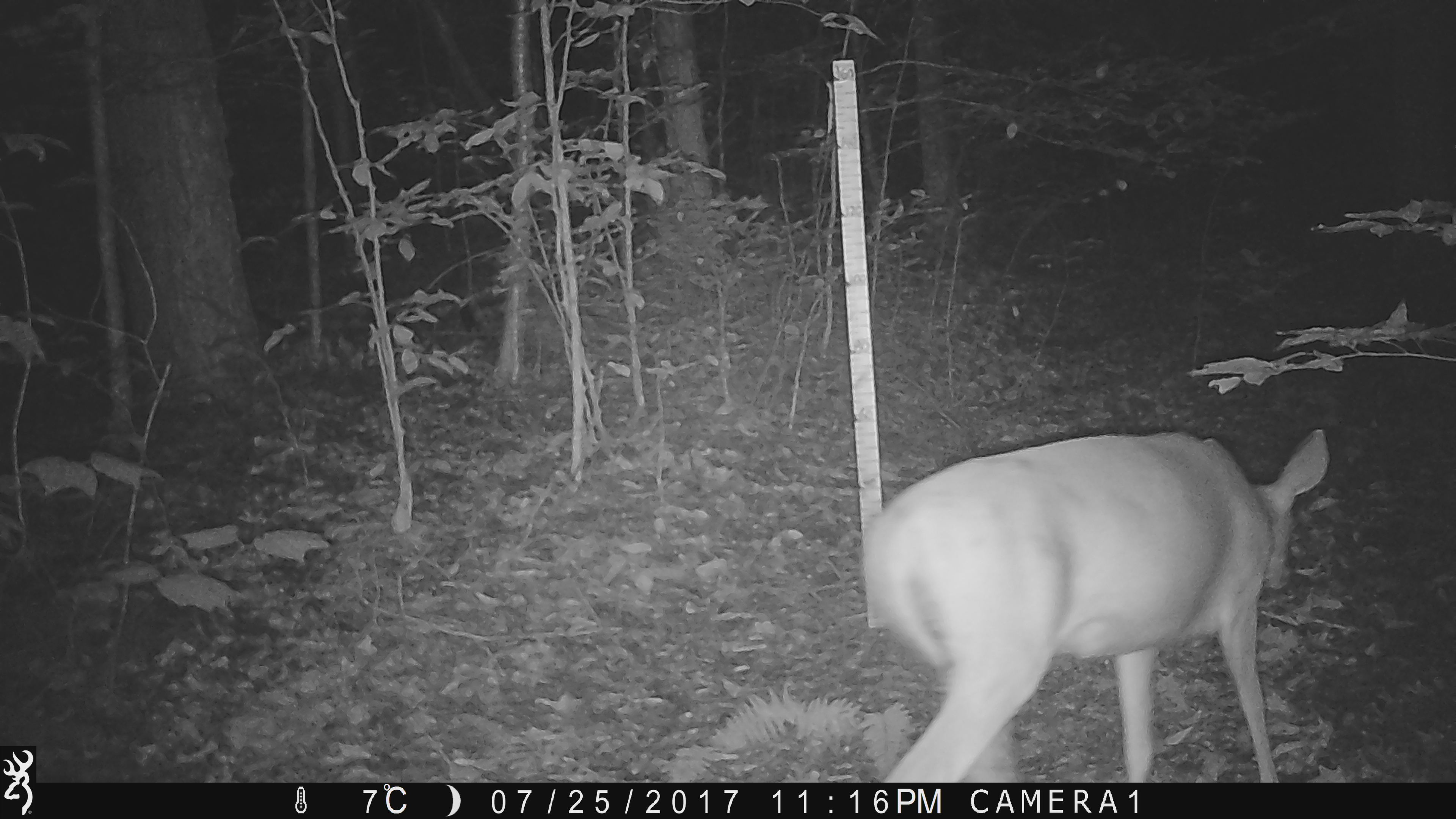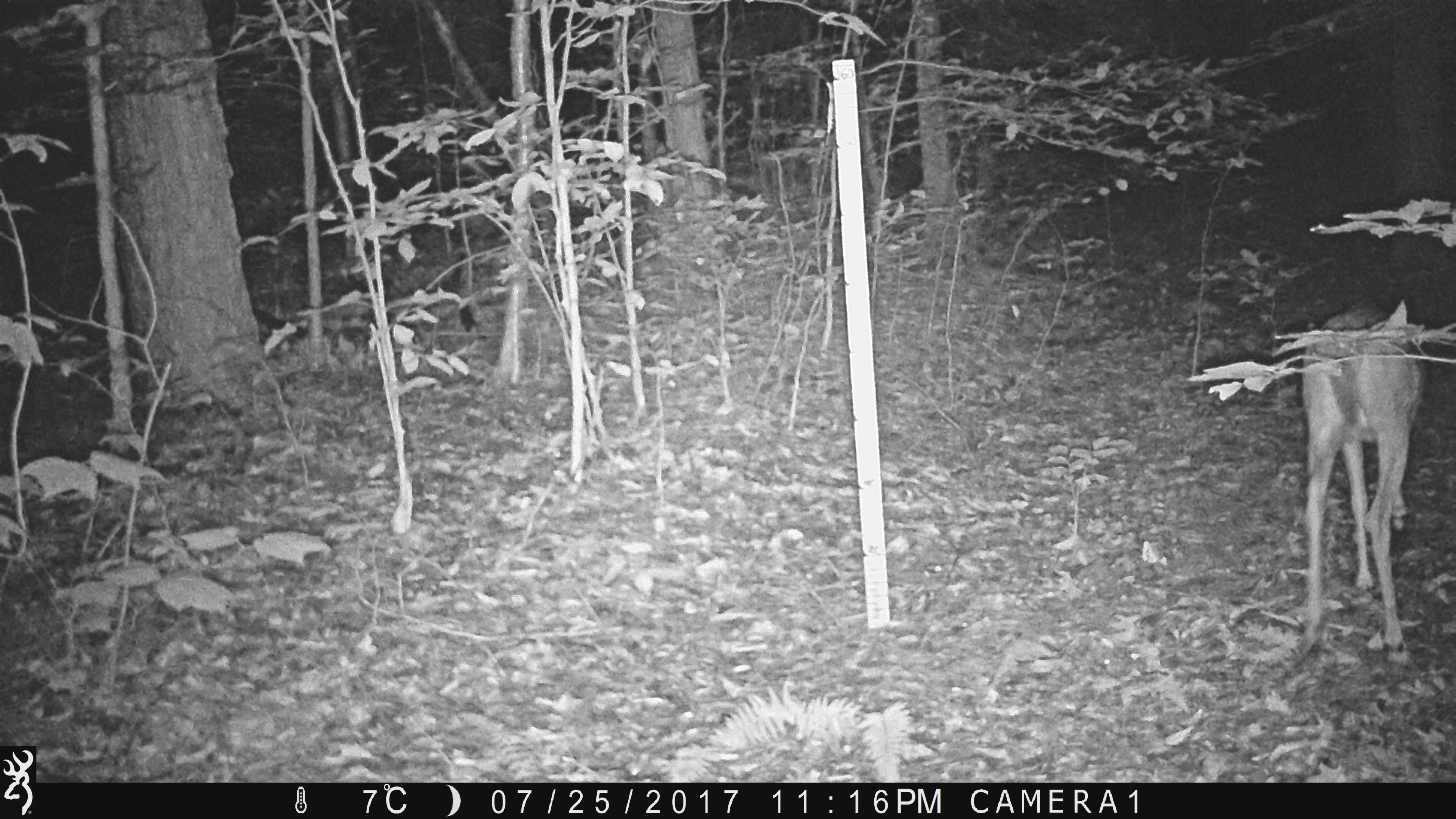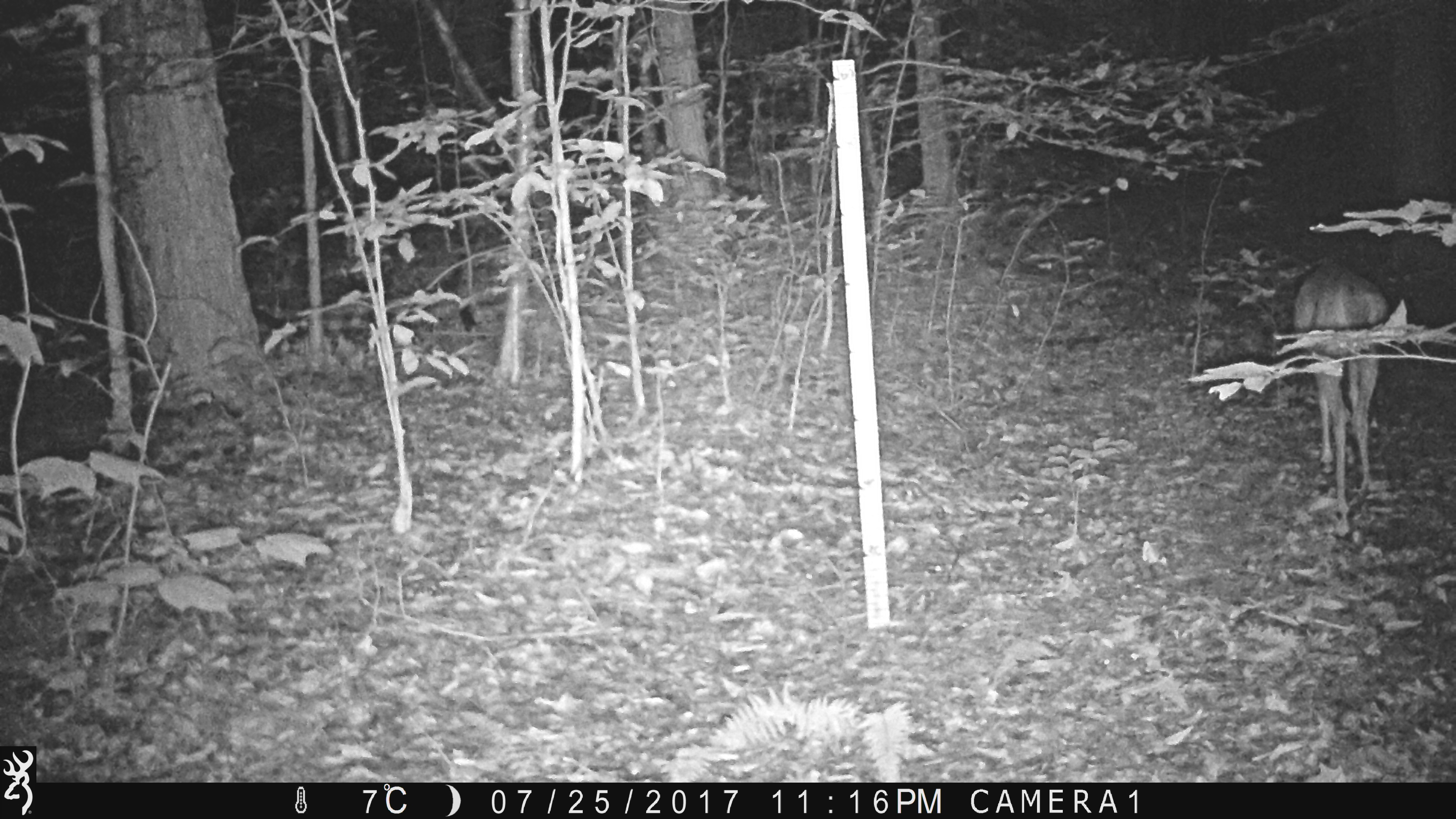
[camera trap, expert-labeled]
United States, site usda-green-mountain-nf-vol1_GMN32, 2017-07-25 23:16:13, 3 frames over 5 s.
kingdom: Animalia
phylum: Chordata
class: Mammalia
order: Artiodactyla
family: Cervidae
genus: Odocoileus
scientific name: Odocoileus virginianus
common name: white-tailed deer